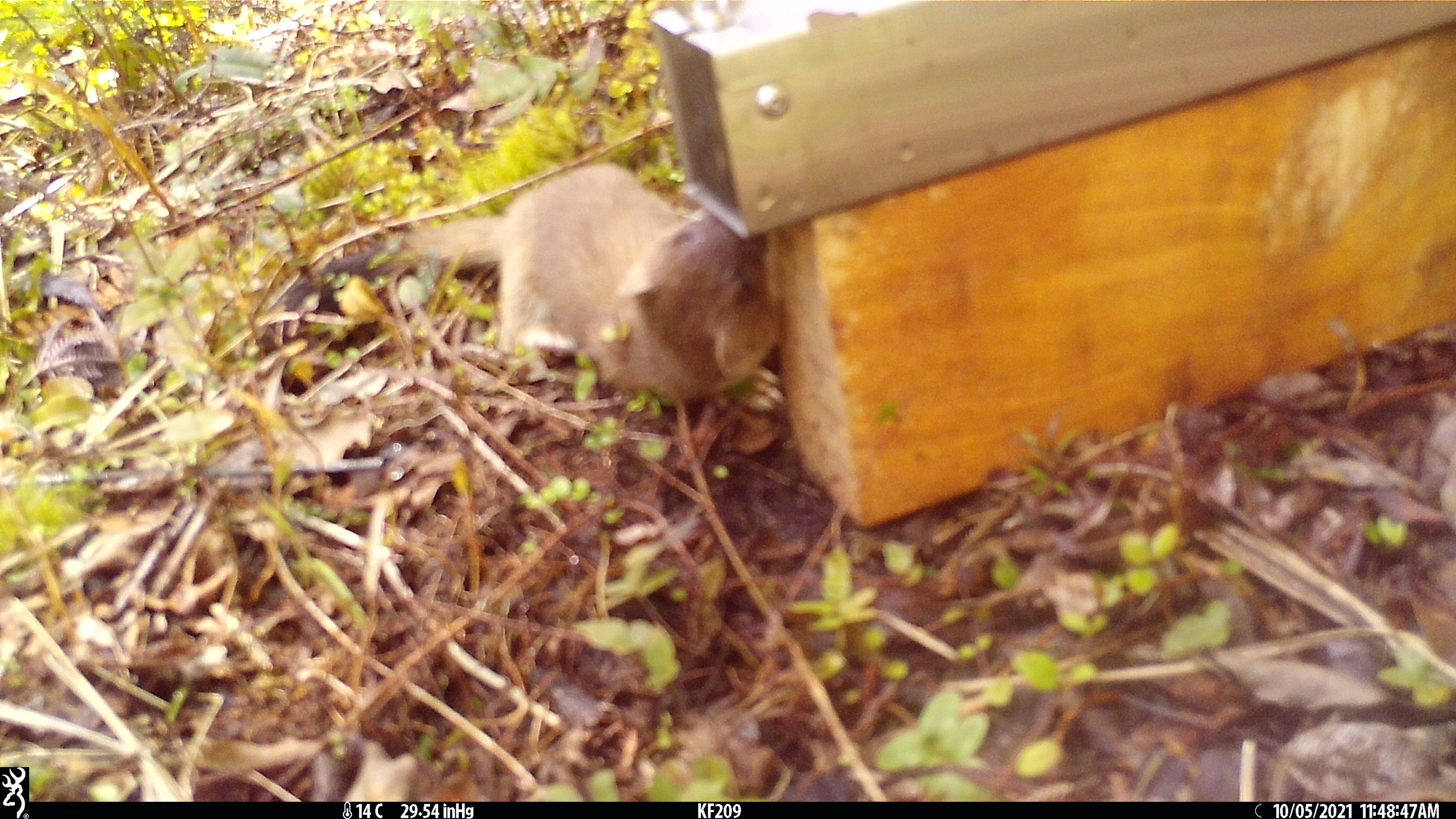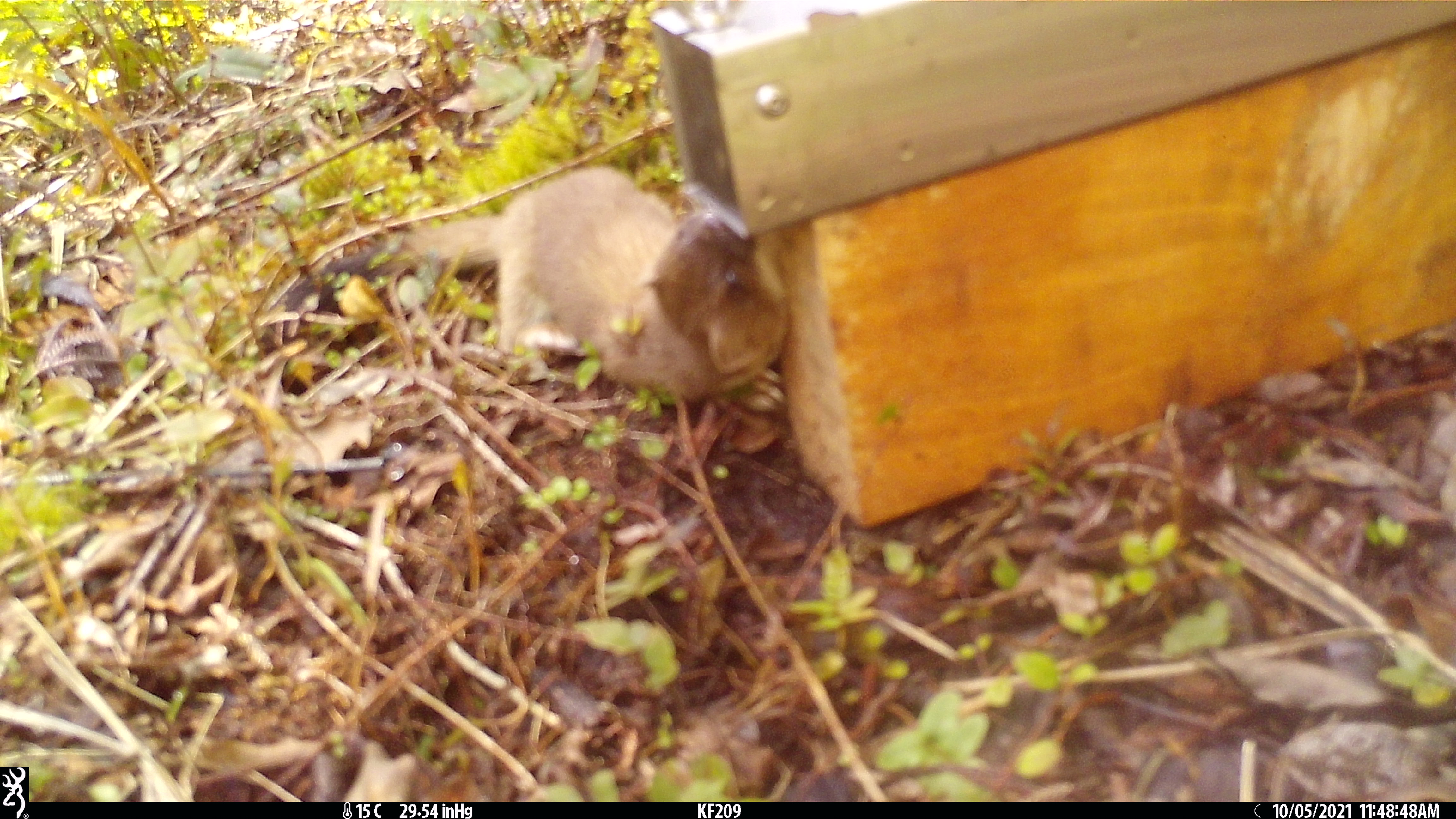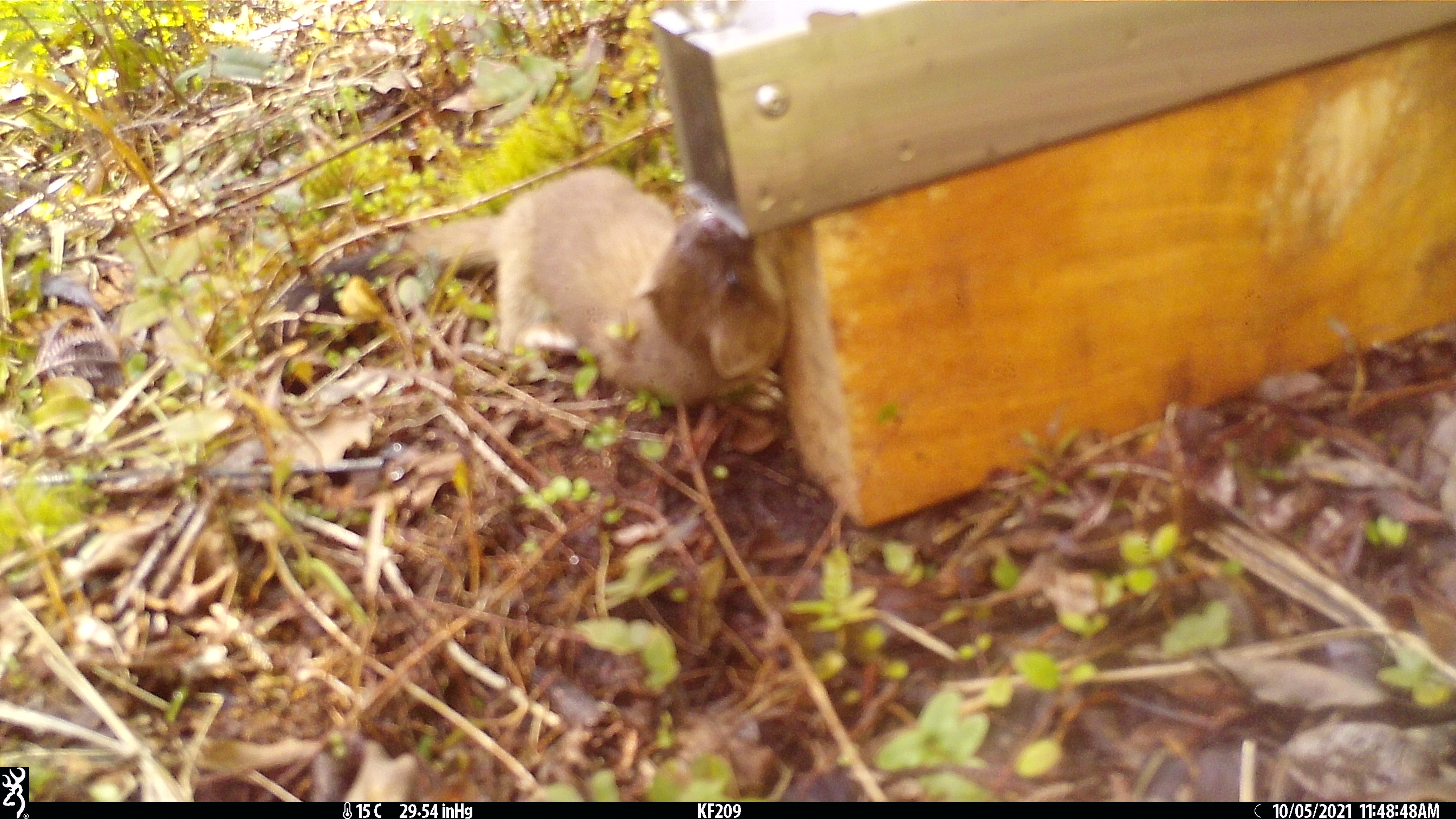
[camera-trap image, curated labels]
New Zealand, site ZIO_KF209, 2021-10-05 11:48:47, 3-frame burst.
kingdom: Animalia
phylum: Chordata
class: Mammalia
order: Carnivora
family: Mustelidae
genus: Mustela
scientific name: Mustela erminea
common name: stoat